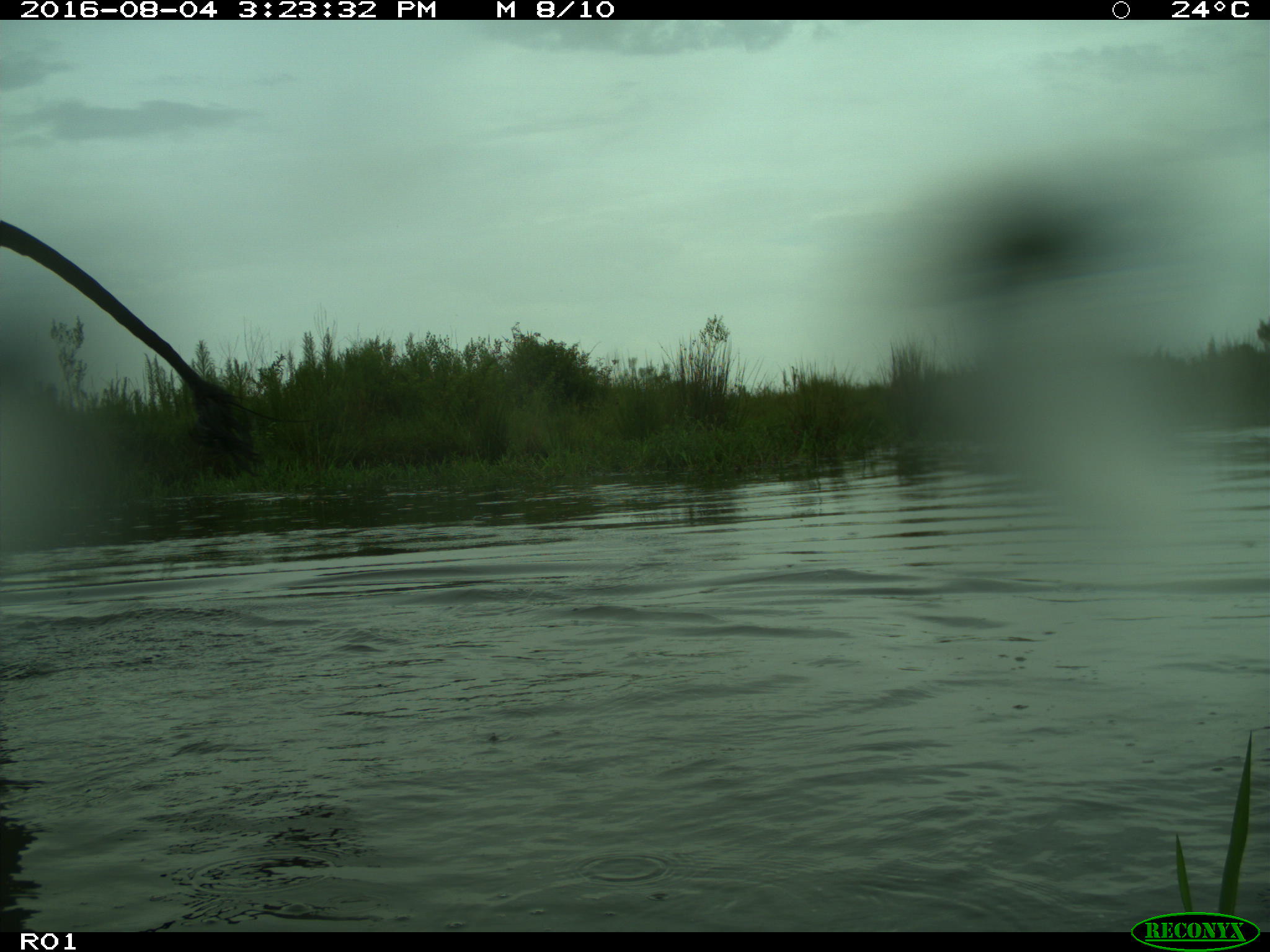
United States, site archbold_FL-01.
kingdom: Animalia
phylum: Chordata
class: Mammalia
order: Artiodactyla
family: Bovidae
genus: Bos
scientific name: Bos taurus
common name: domestic cow